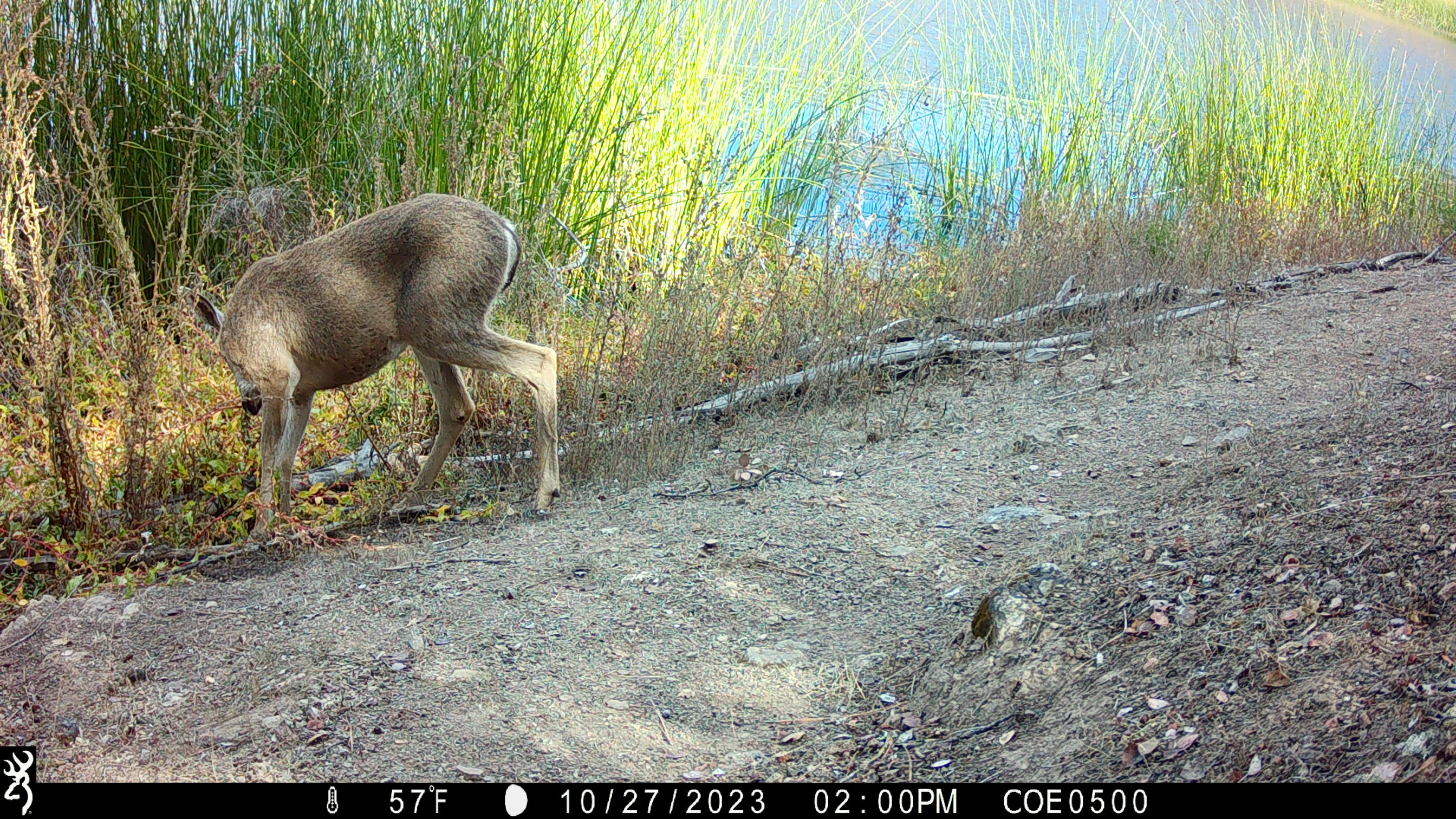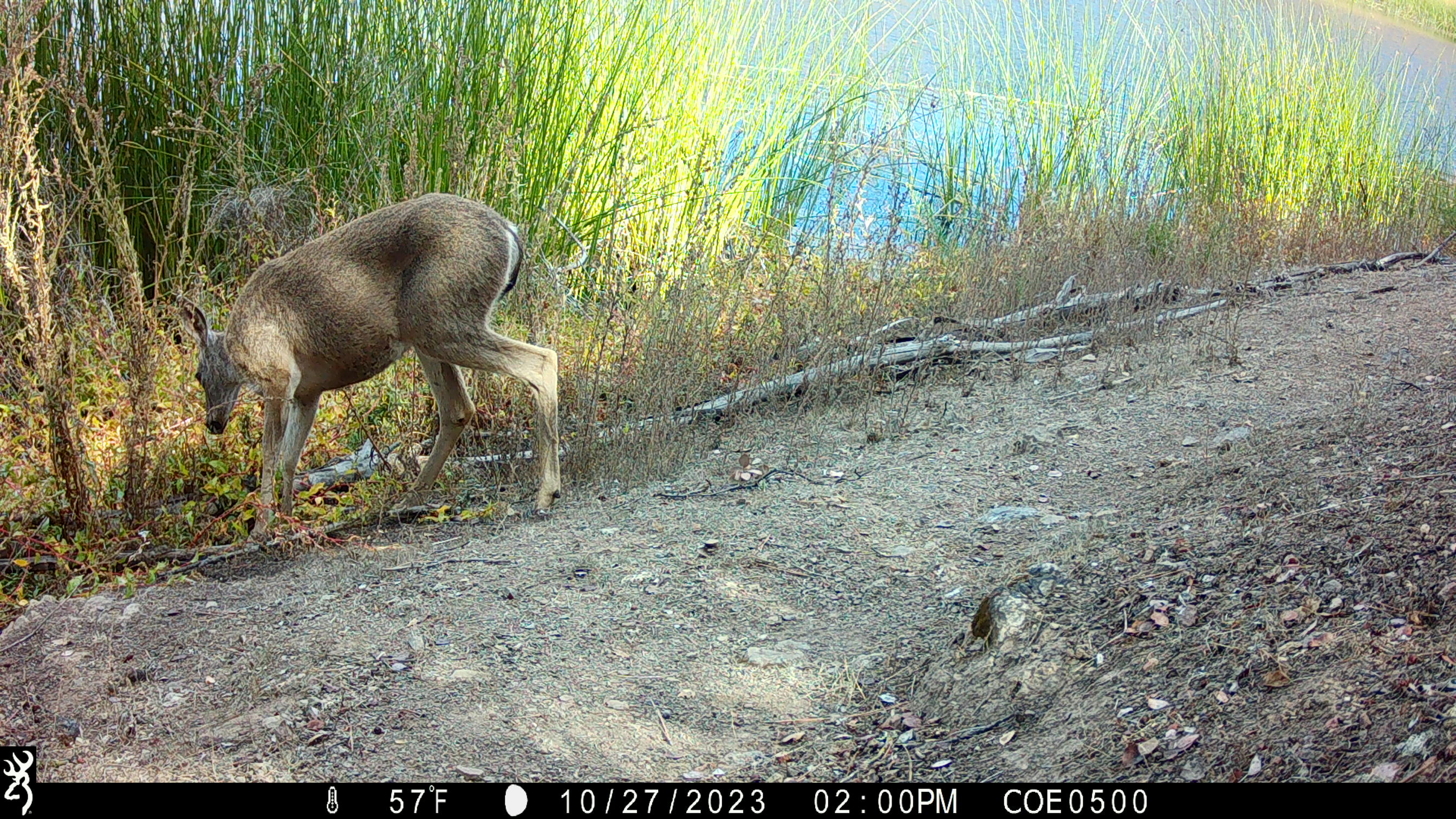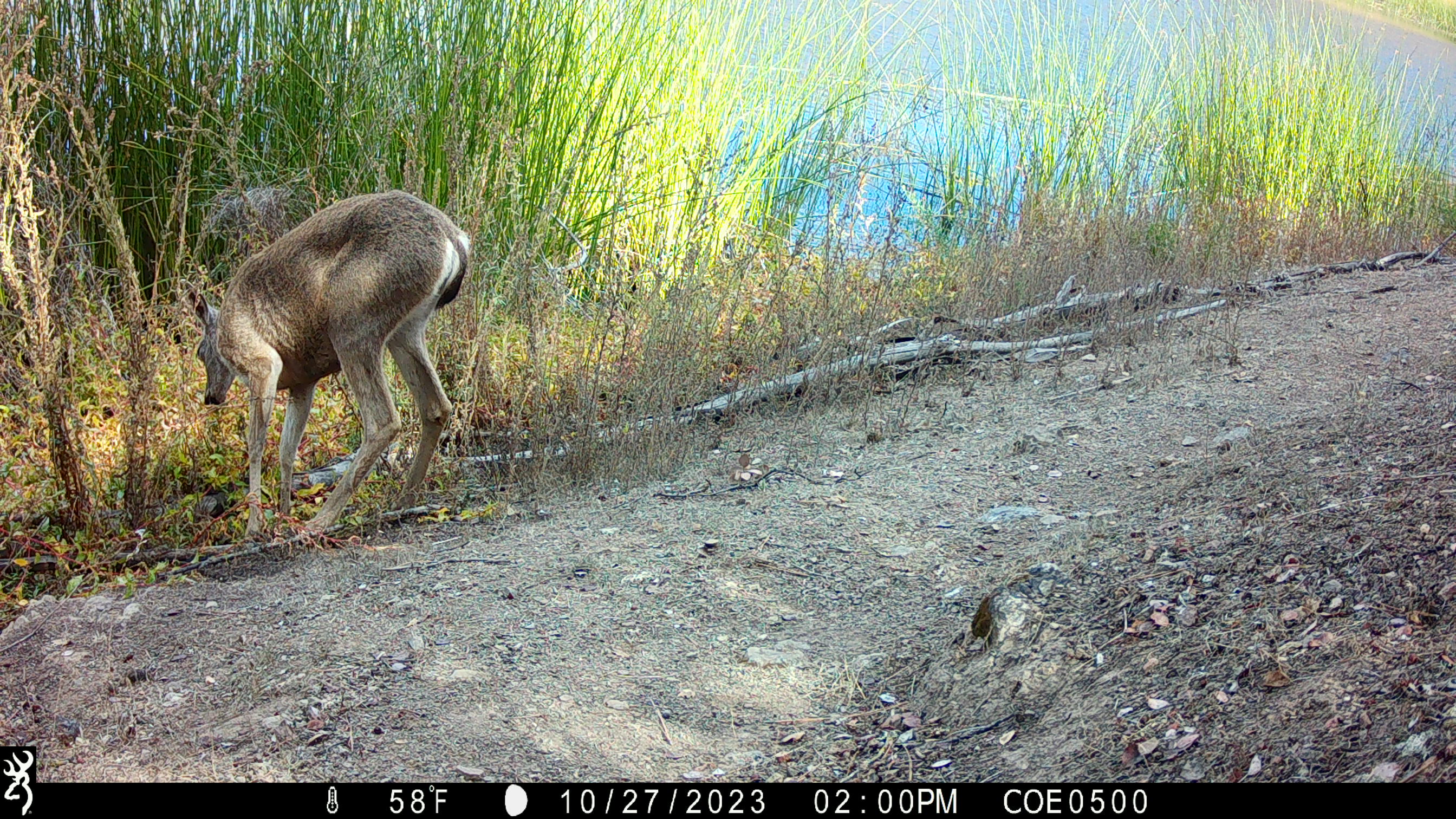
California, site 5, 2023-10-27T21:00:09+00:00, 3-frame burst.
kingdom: Animalia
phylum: Chordata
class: Mammalia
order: Artiodactyla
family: Cervidae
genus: Odocoileus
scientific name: Odocoileus hemionus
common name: mule deer